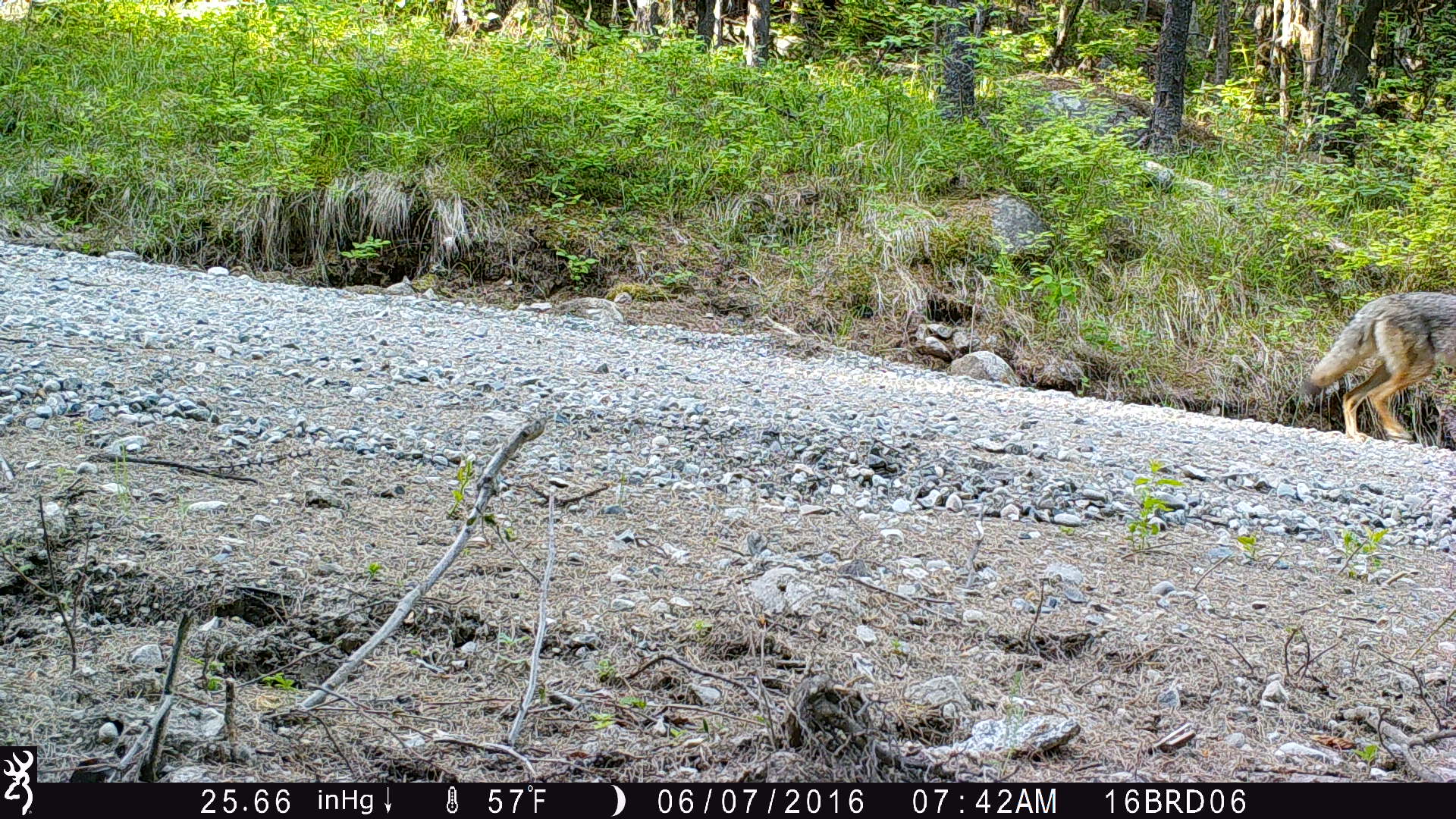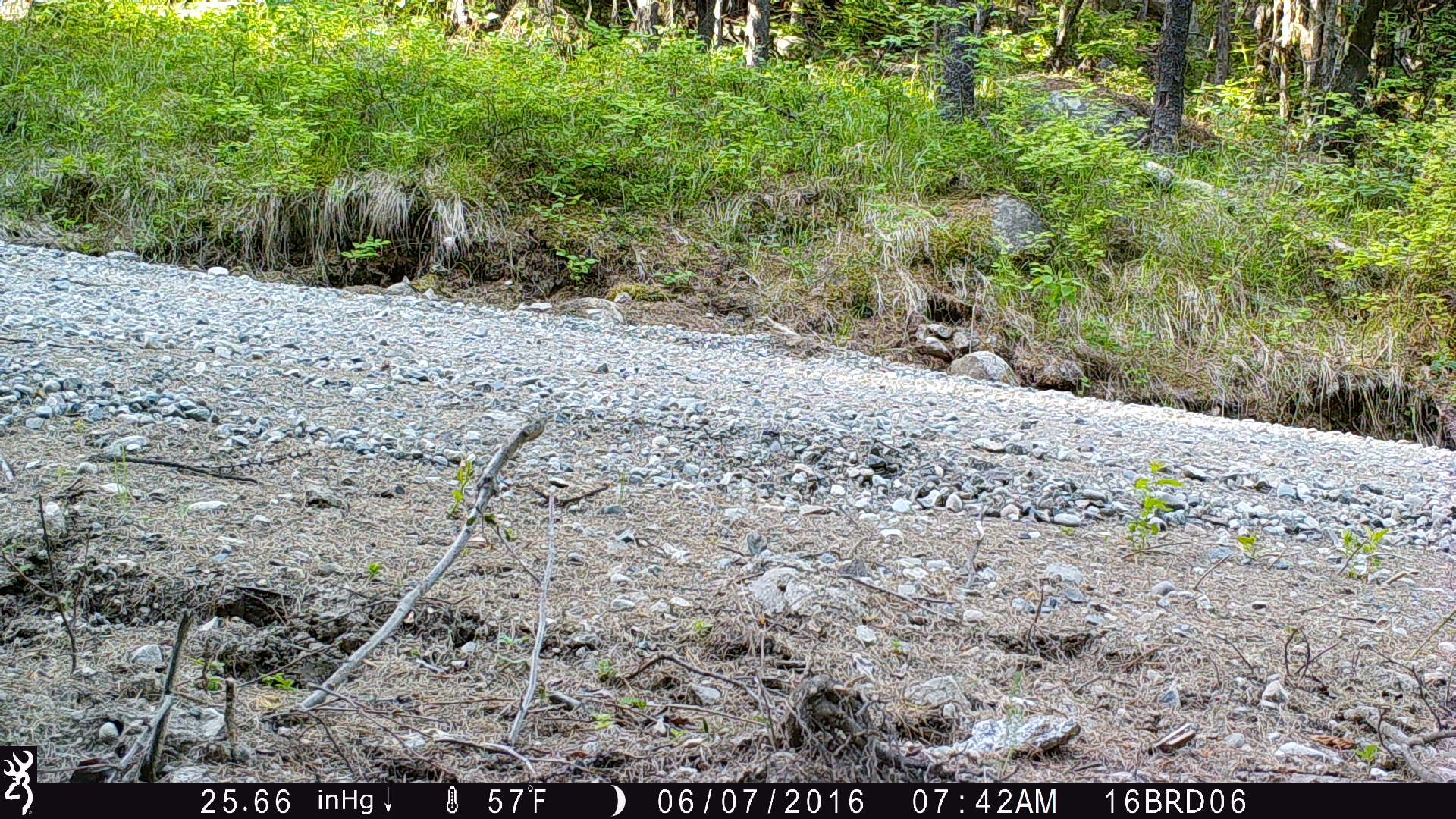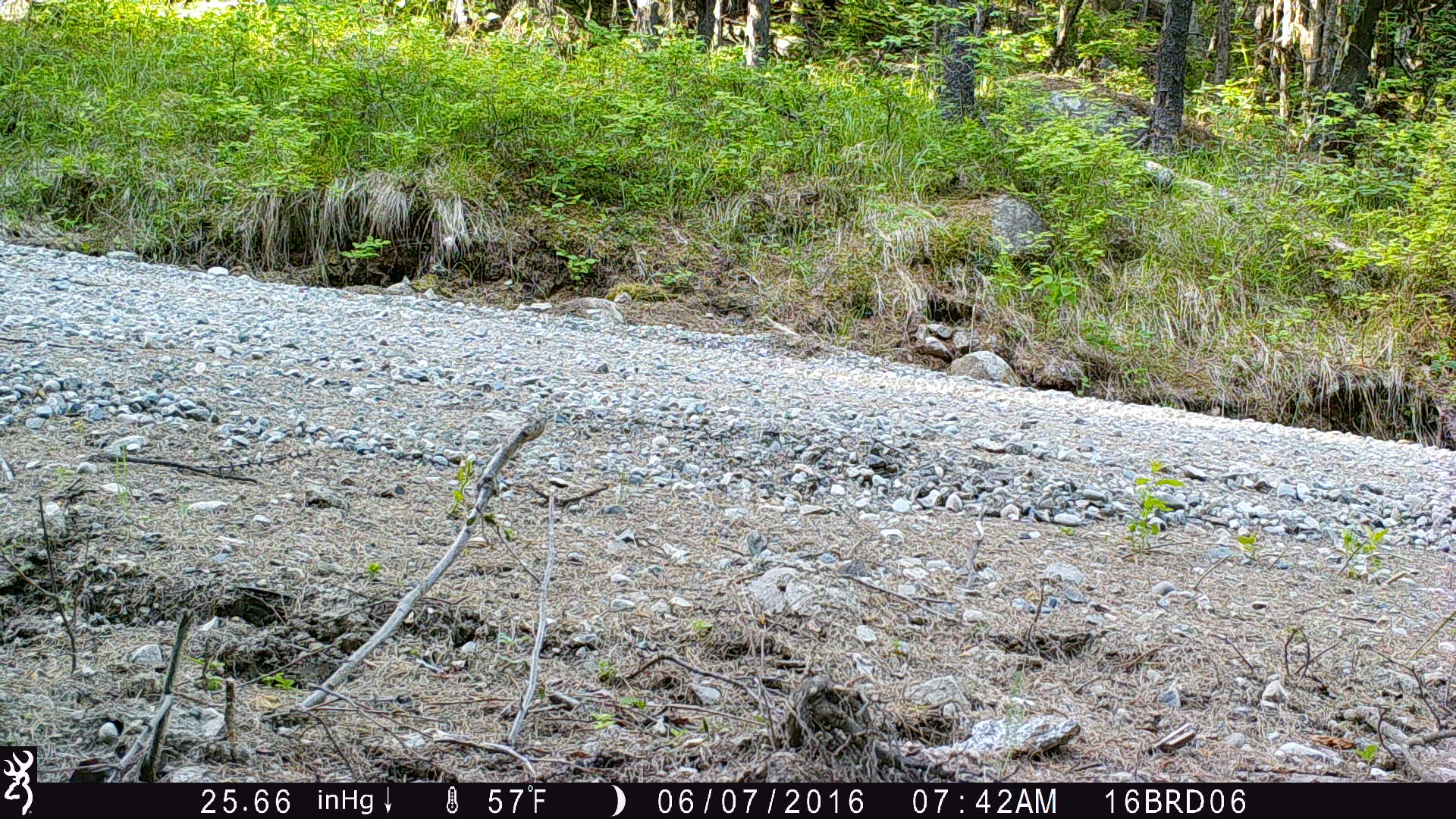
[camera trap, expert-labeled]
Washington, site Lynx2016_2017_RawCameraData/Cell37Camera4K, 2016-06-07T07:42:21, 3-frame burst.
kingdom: Animalia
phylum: Chordata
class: Mammalia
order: Carnivora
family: Canidae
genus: Canis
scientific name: Canis latrans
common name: coyote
Canis latrans (coyote). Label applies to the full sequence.